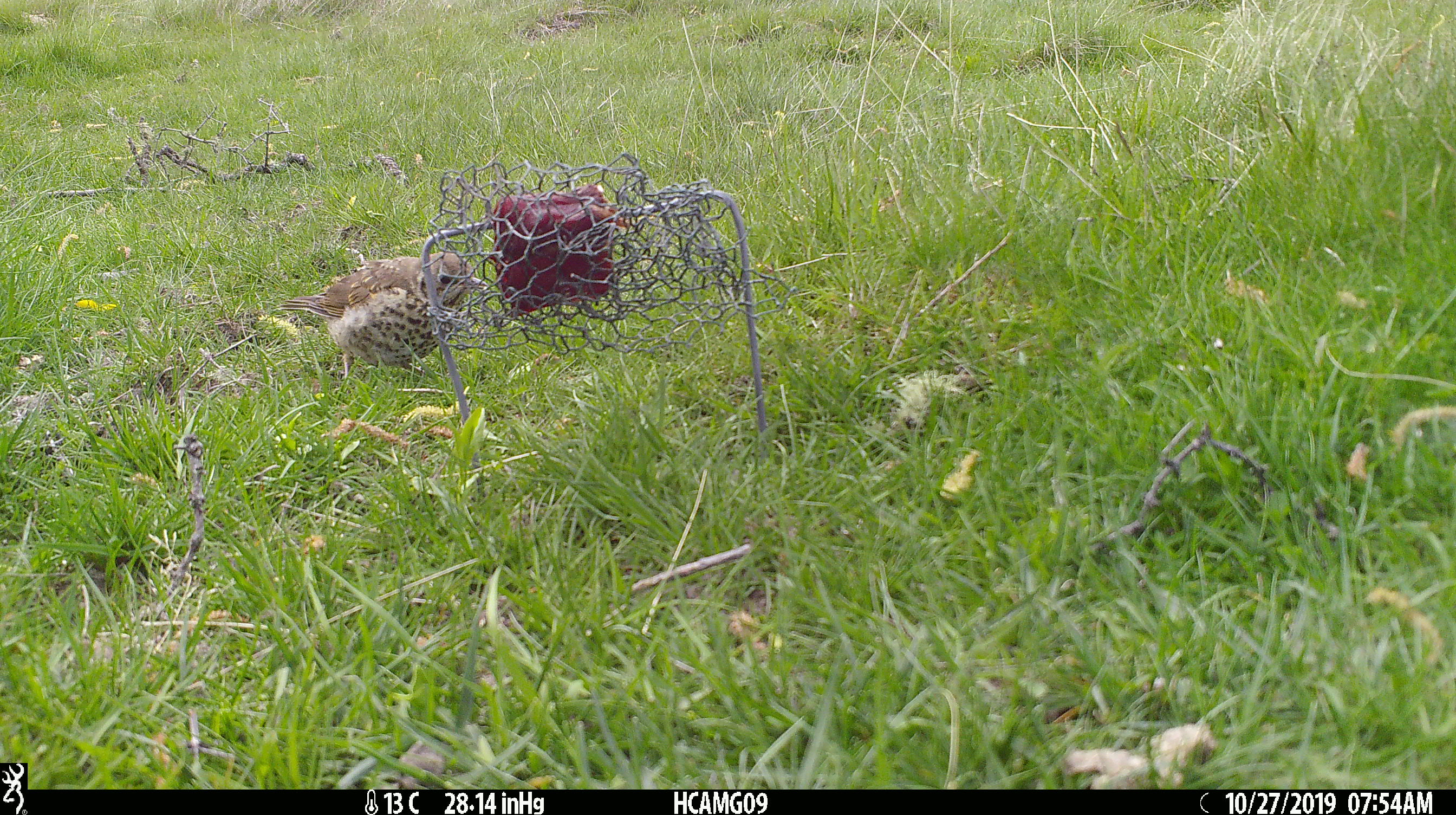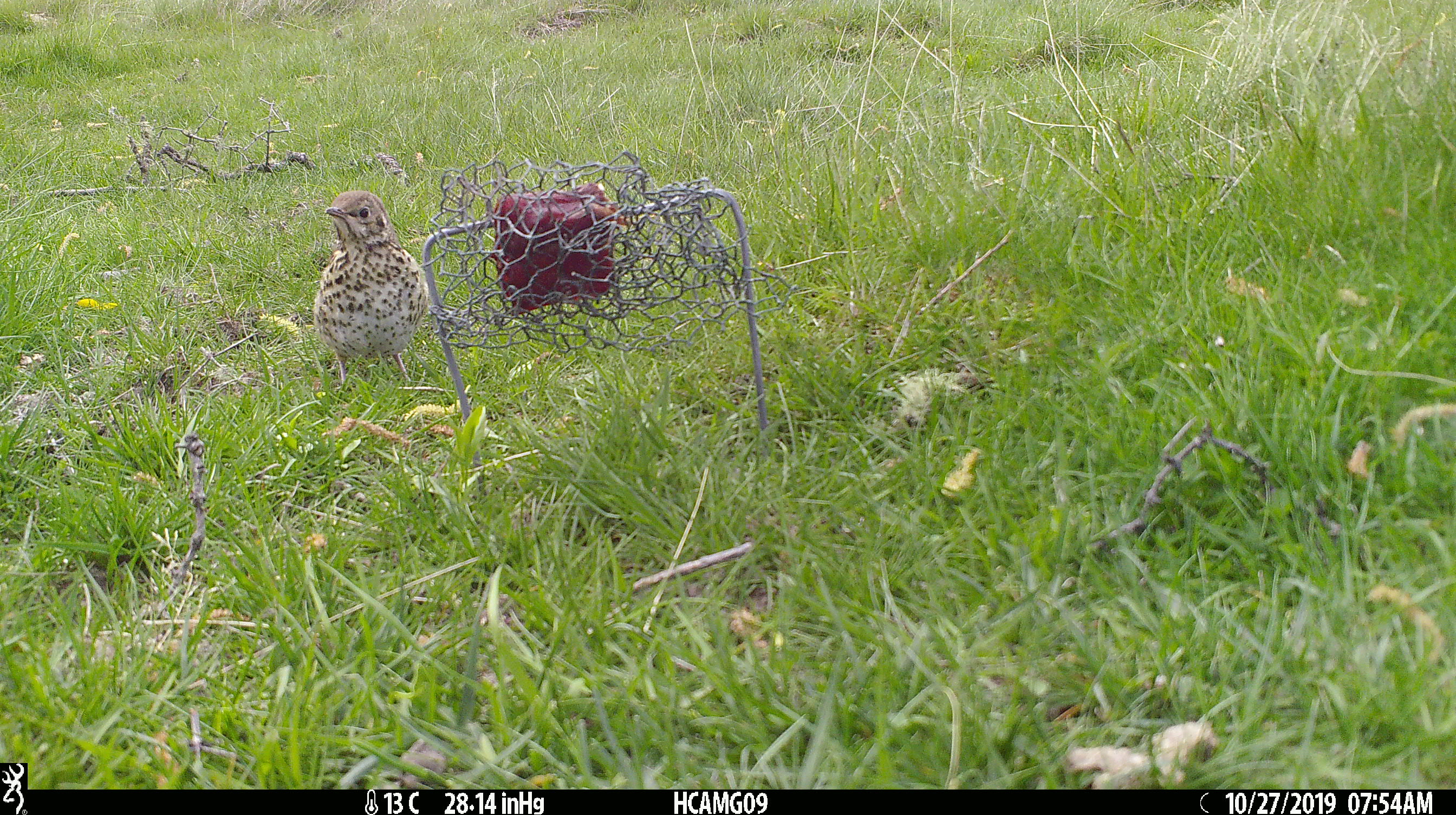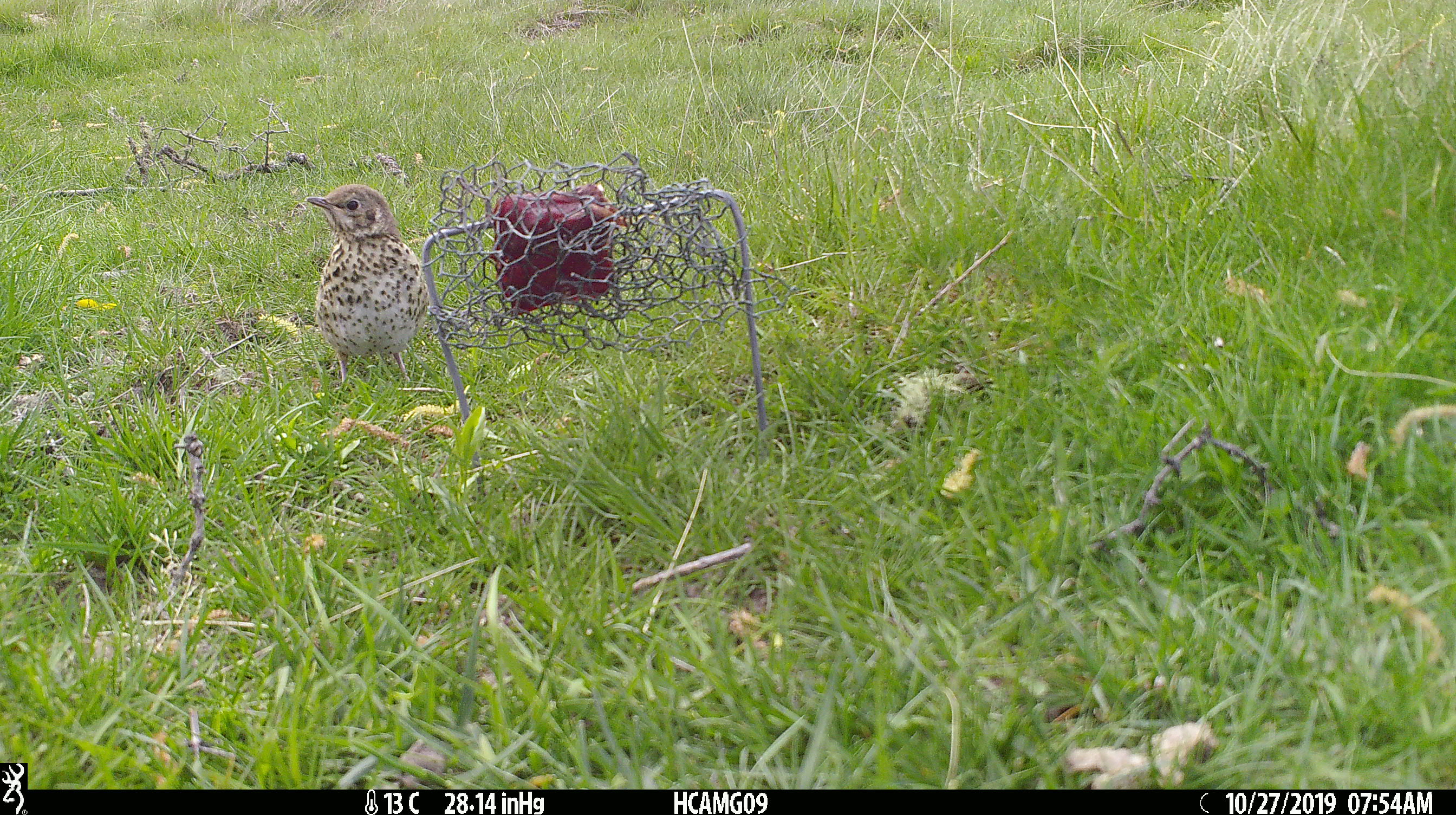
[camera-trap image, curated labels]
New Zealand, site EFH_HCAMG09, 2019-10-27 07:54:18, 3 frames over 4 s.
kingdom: Animalia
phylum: Chordata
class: Aves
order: Passeriformes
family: Turdidae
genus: Turdus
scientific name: Turdus philomelos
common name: song thrush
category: thrush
Thrush (song thrush) (Turdus philomelos).